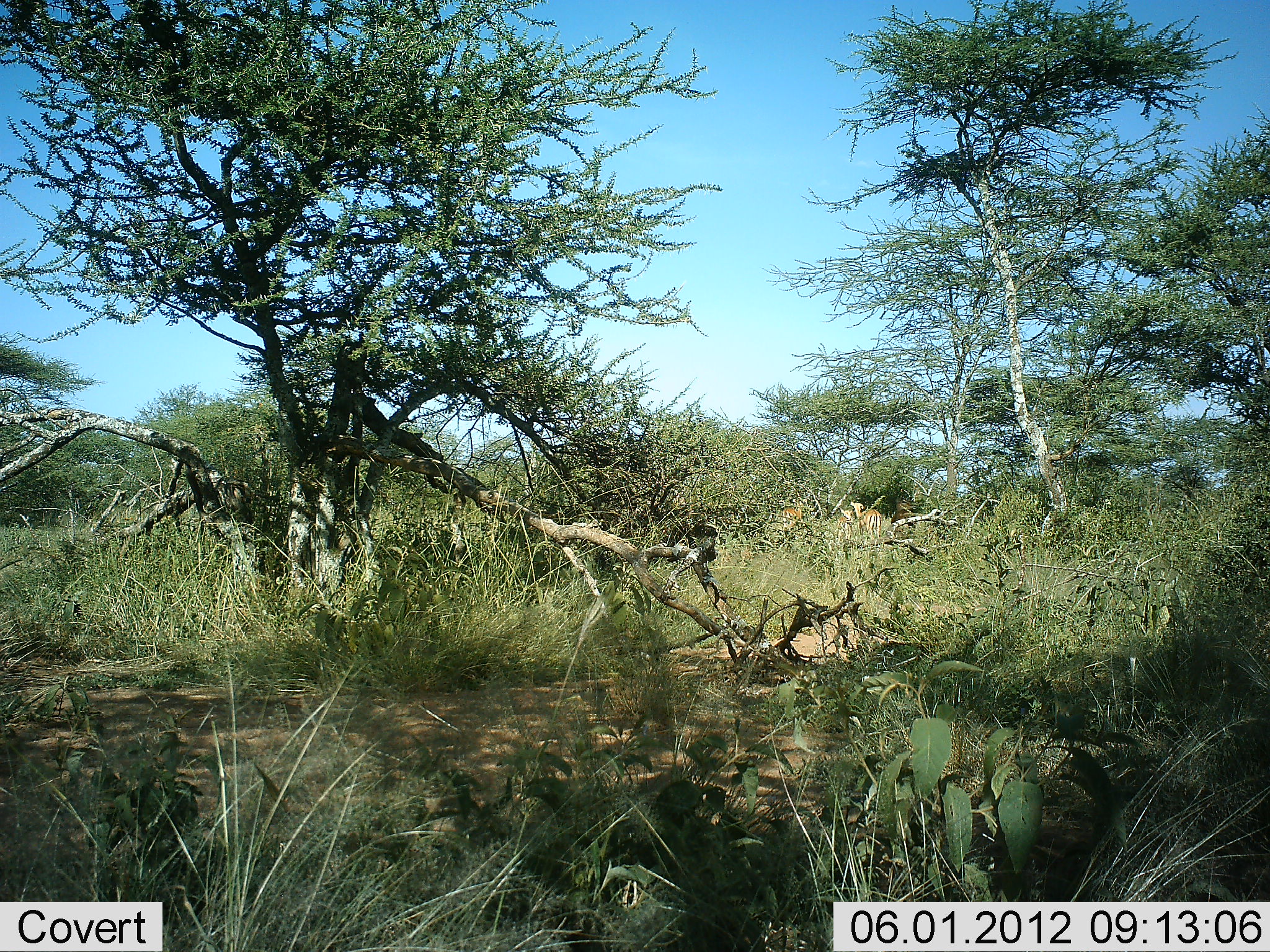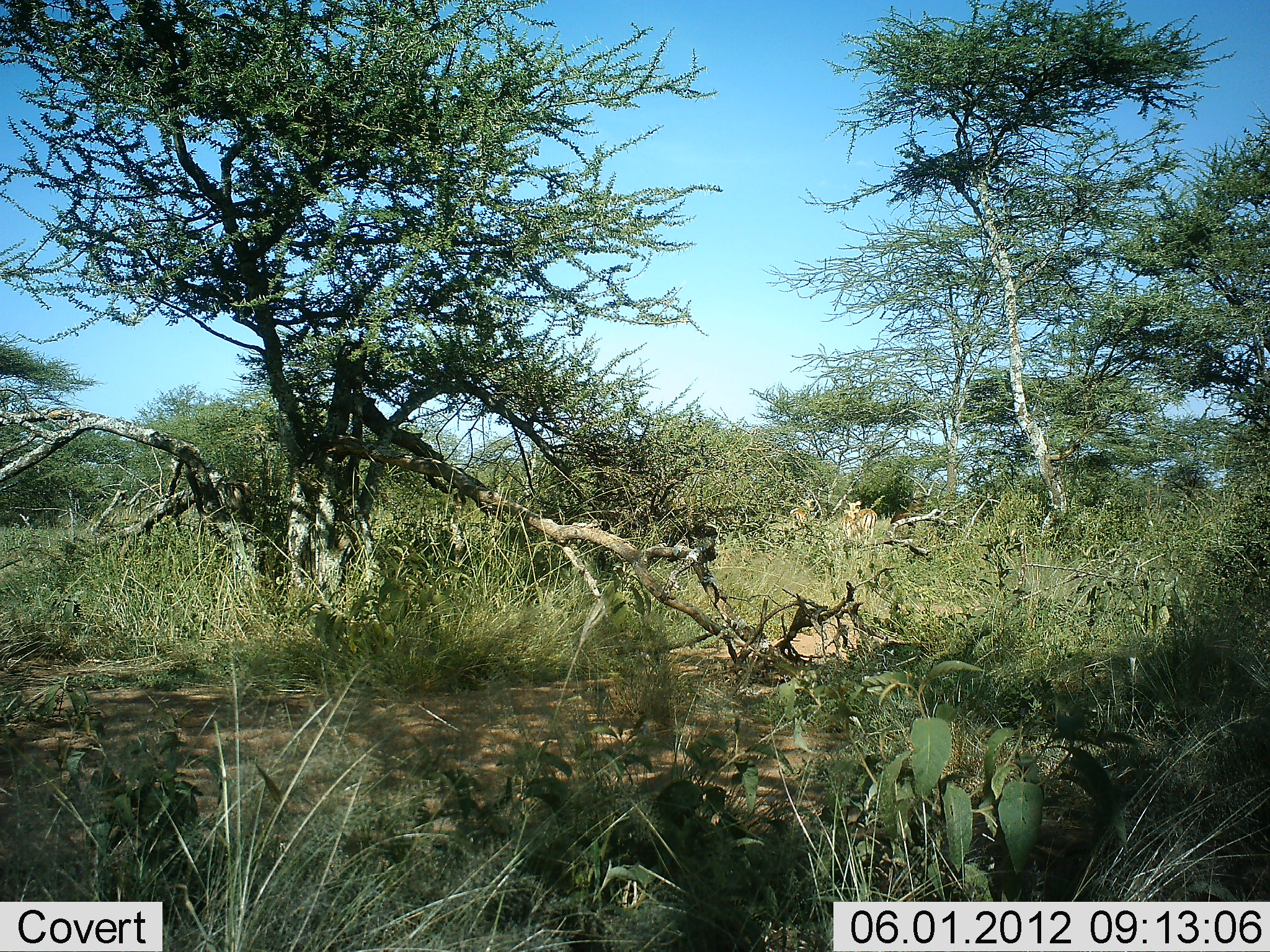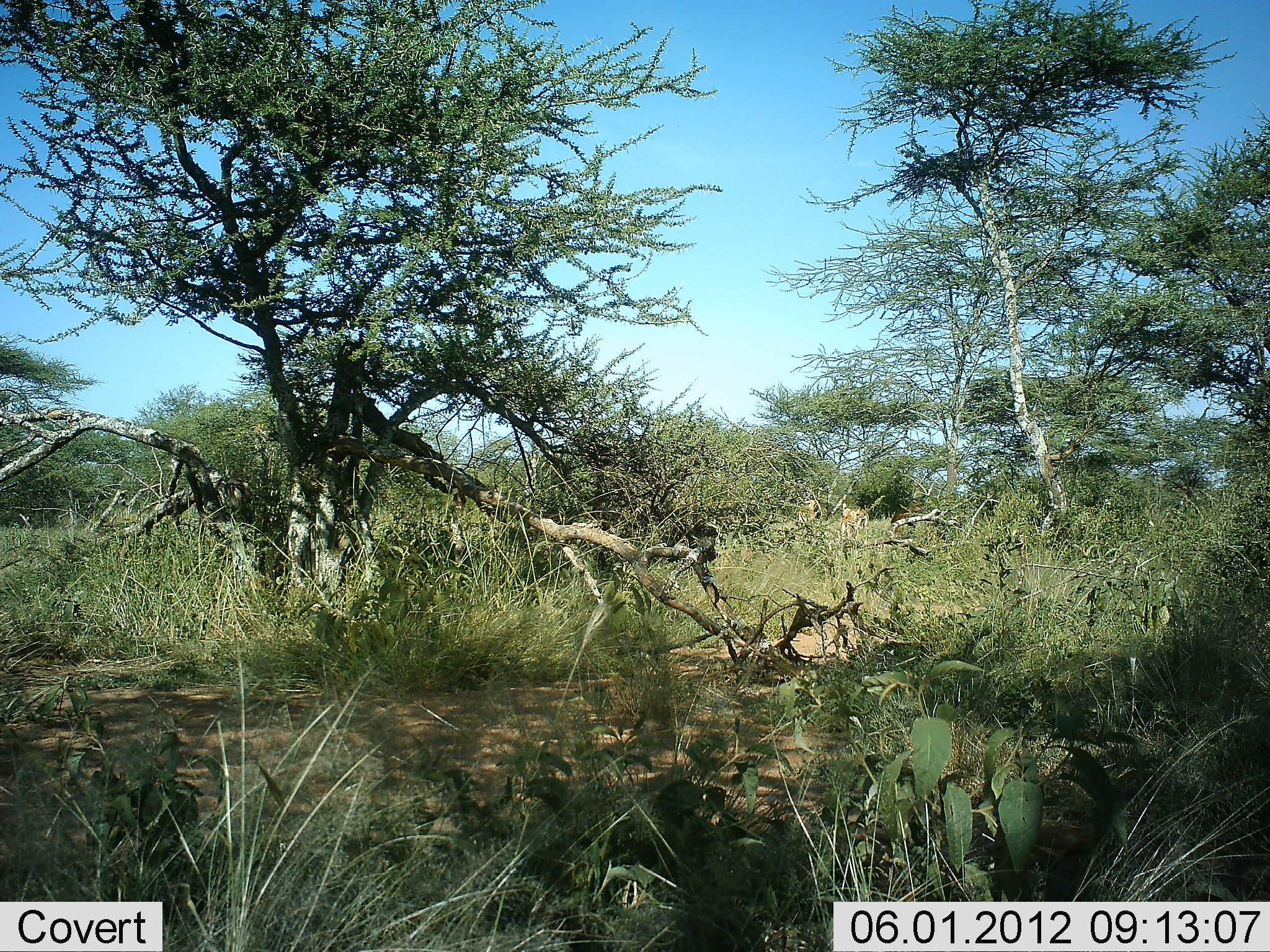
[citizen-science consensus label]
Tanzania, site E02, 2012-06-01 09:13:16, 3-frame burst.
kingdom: Animalia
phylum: Chordata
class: Mammalia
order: Artiodactyla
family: Bovidae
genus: Aepyceros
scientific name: Aepyceros melampus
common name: impala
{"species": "impala (Aepyceros melampus)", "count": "4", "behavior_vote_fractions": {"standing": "29%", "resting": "0%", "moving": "71%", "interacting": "0%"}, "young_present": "0%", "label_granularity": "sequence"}